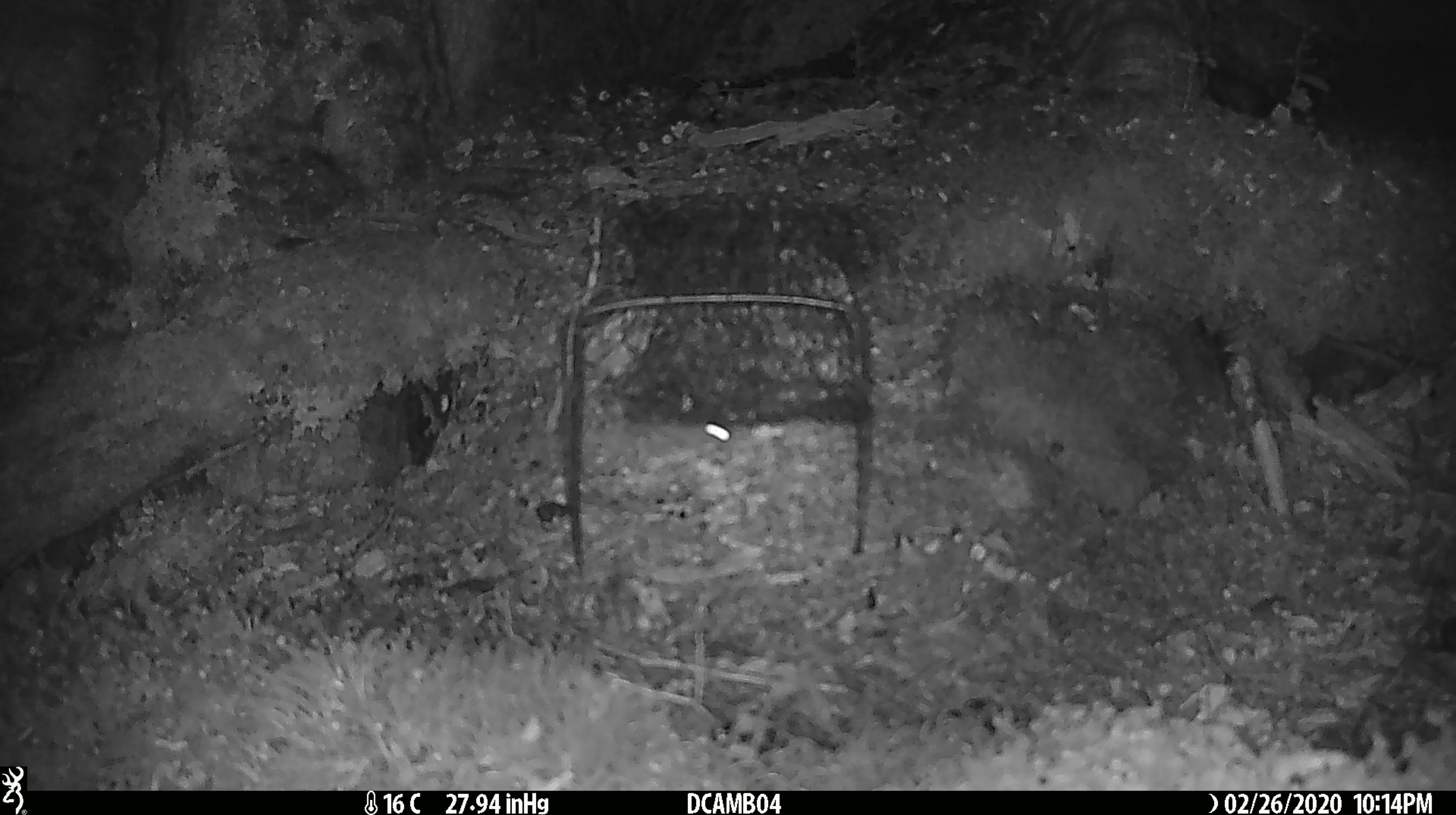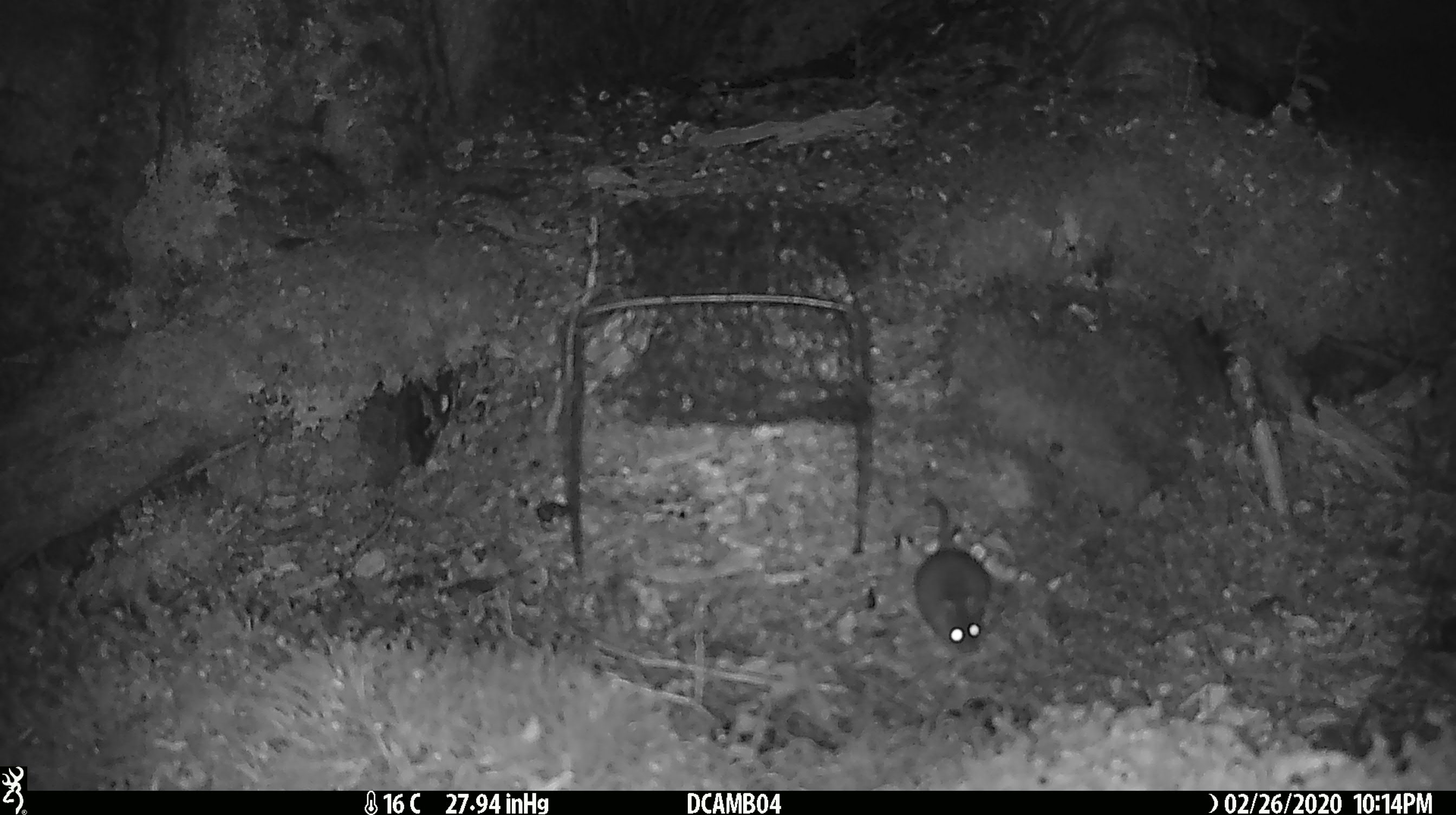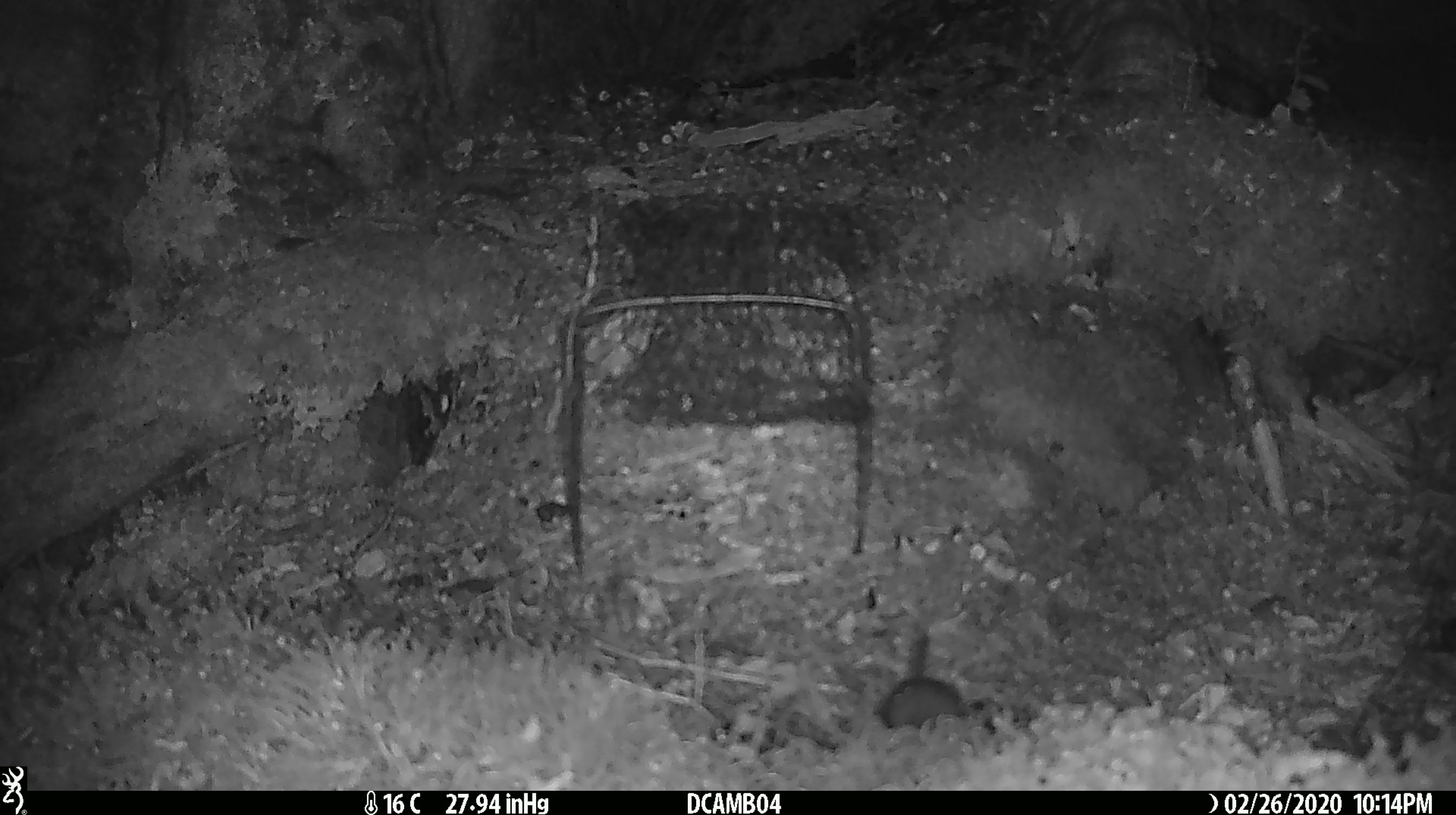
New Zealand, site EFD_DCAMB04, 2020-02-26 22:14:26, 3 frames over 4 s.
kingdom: Animalia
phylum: Chordata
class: Mammalia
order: Rodentia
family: Muridae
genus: Mus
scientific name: Mus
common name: mouse